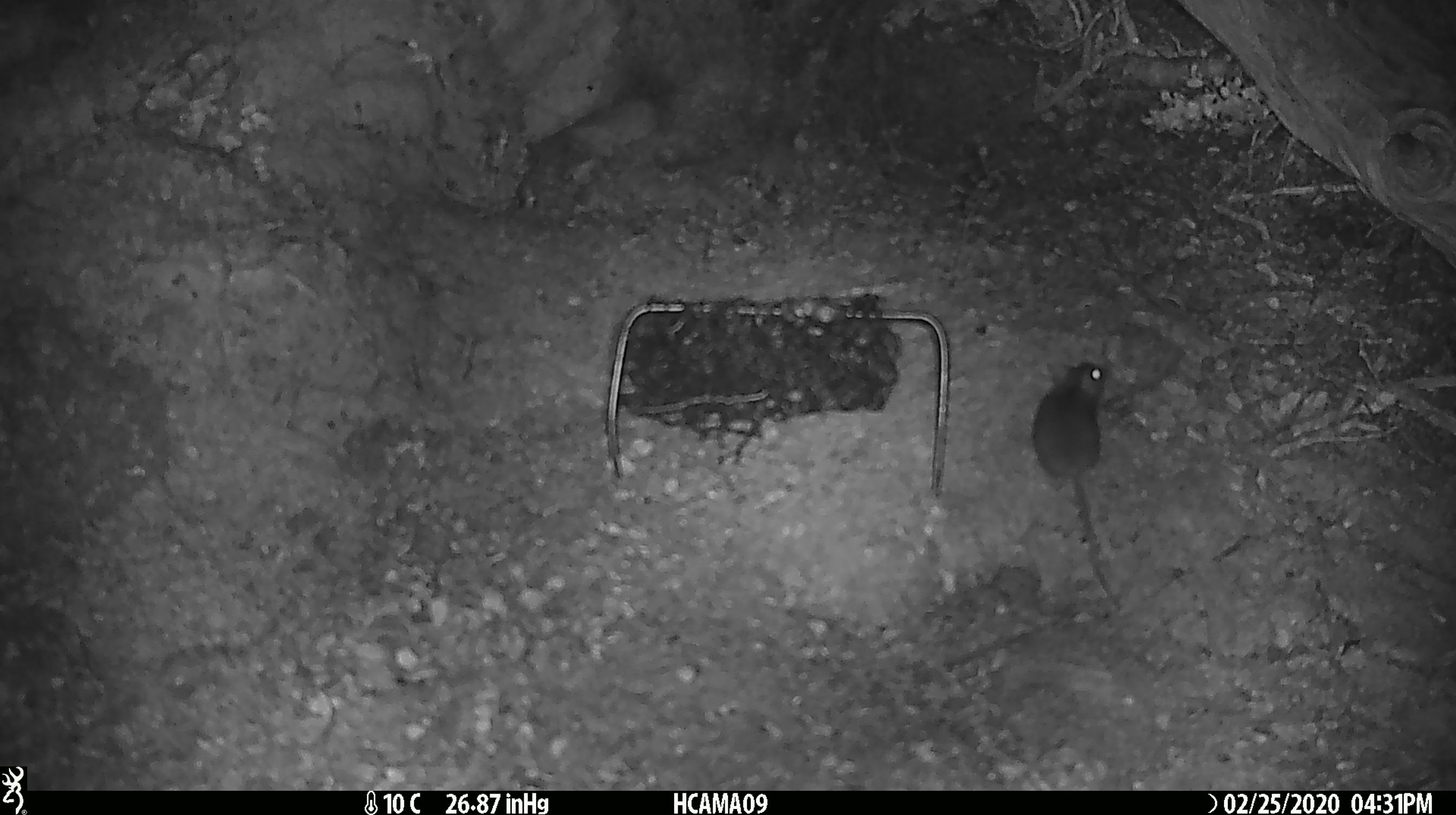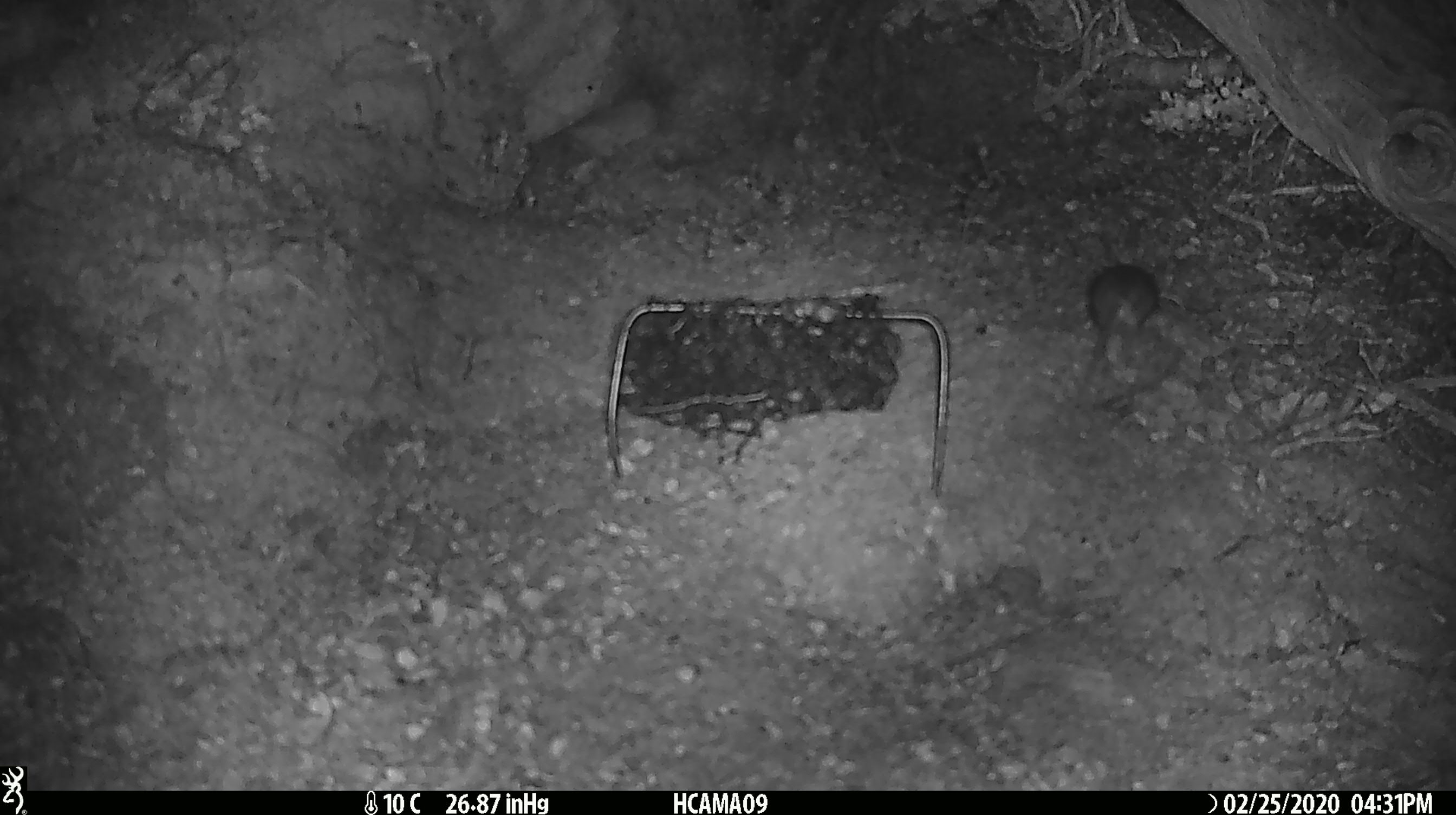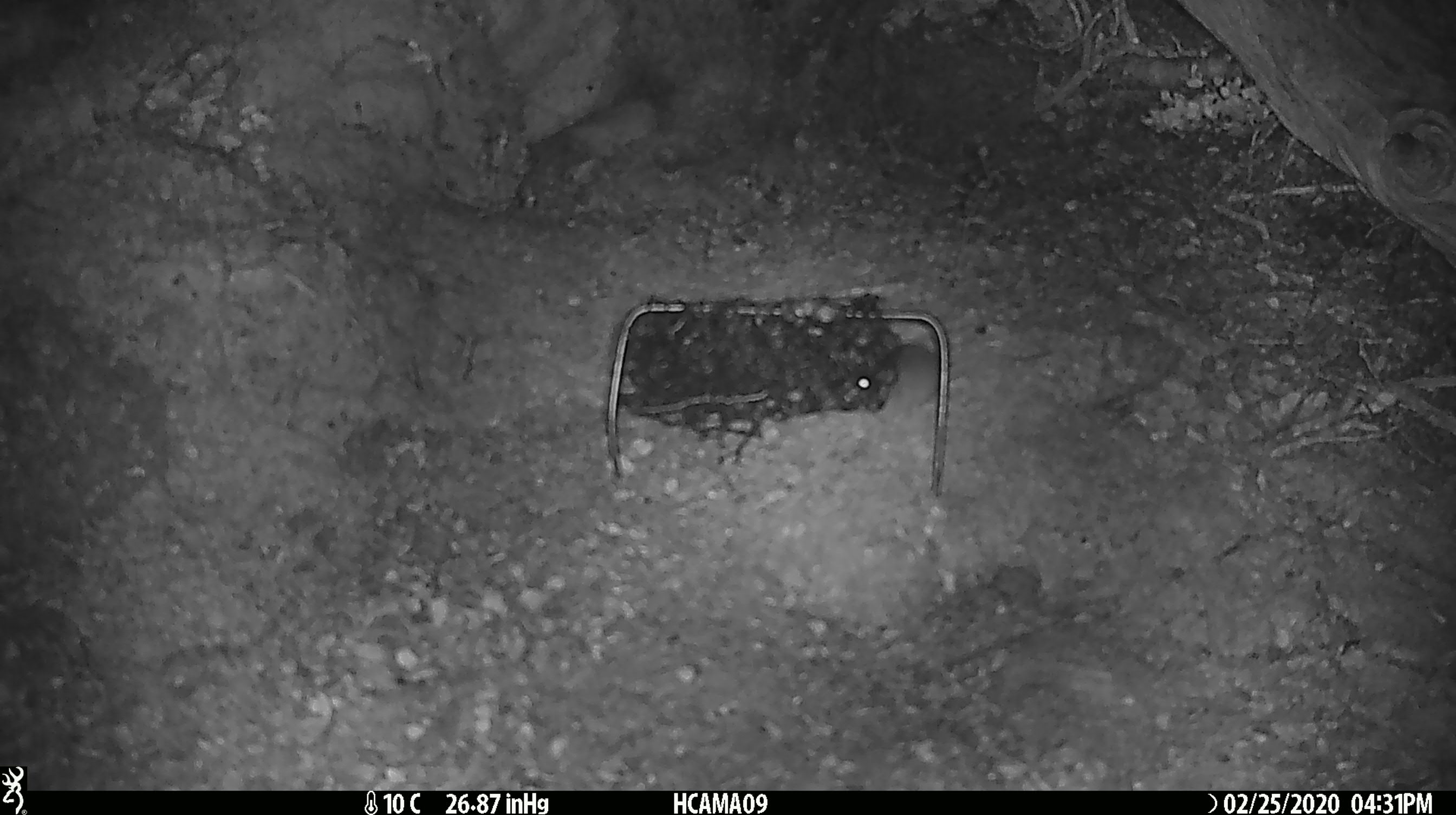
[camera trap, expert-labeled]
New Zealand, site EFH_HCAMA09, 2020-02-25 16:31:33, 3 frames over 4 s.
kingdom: Animalia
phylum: Chordata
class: Mammalia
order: Rodentia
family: Muridae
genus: Mus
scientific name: Mus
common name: mouse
Mouse (Mus).